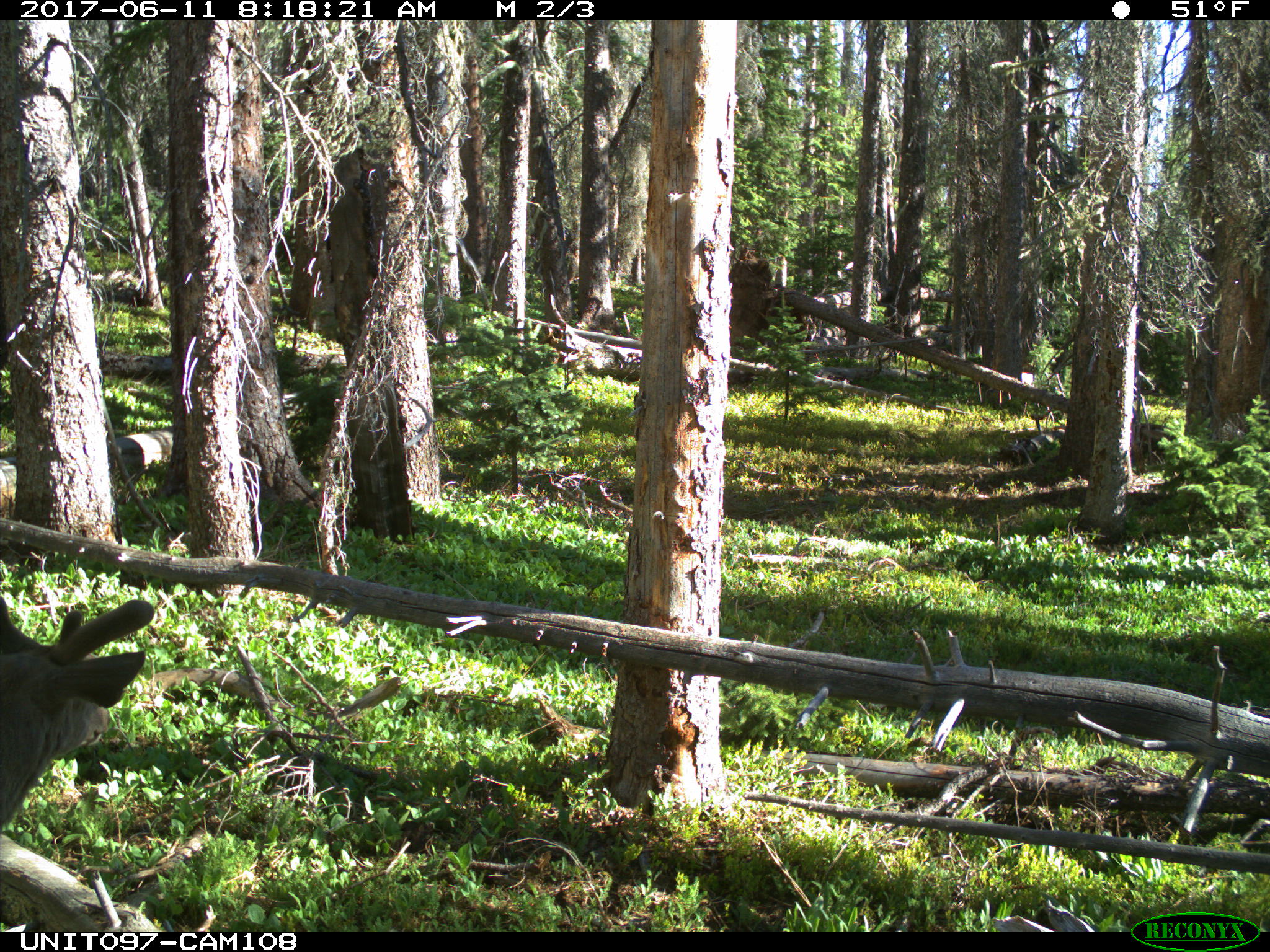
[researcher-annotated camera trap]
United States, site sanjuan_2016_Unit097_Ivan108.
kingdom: Animalia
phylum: Chordata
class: Mammalia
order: Artiodactyla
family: Cervidae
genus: Odocoileus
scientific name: Odocoileus hemionus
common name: mule deer